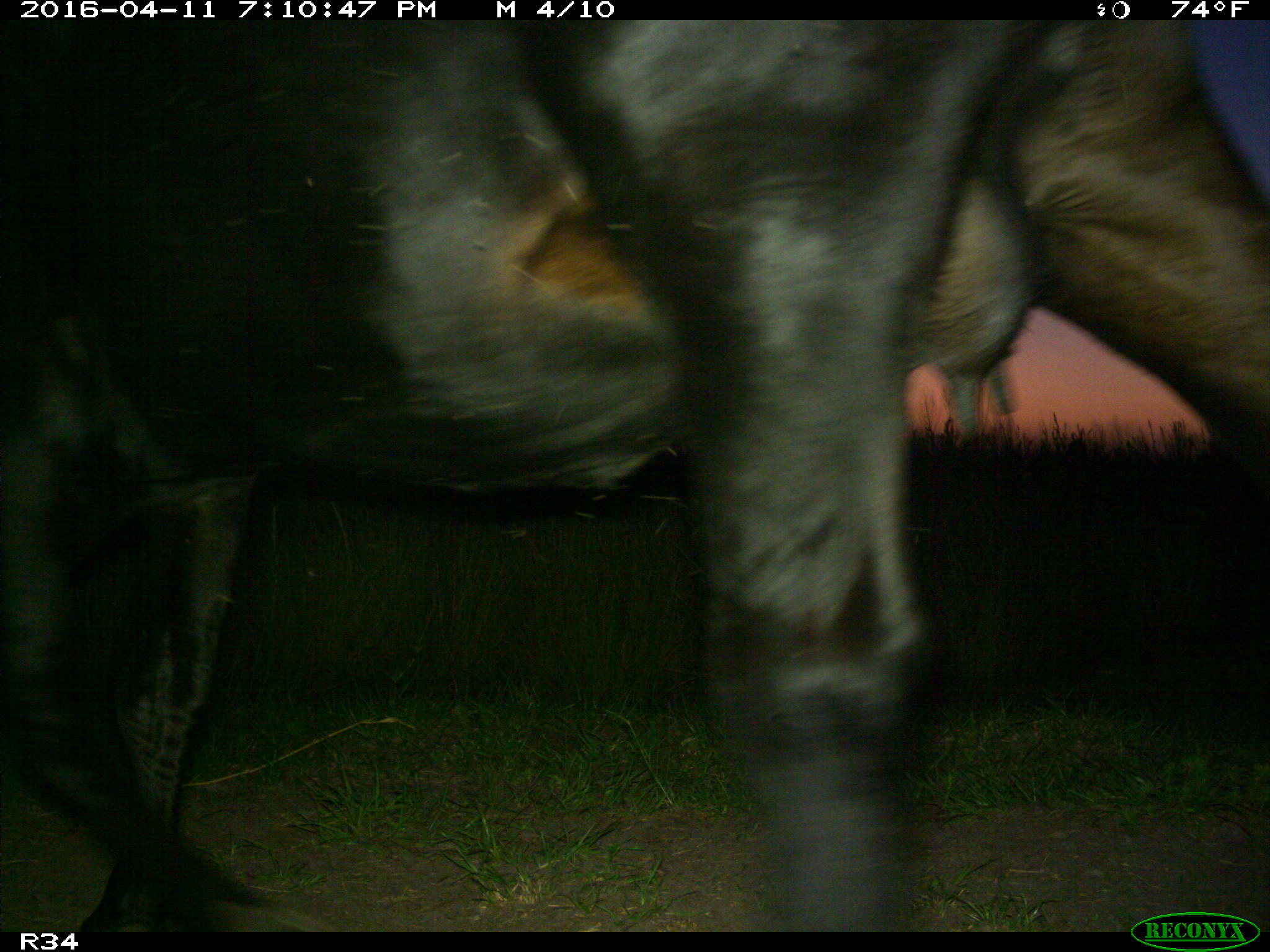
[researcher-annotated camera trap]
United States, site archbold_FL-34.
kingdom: Animalia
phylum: Chordata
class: Mammalia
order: Artiodactyla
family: Bovidae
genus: Bos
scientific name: Bos taurus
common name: domestic cow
Bos taurus (domestic cow).